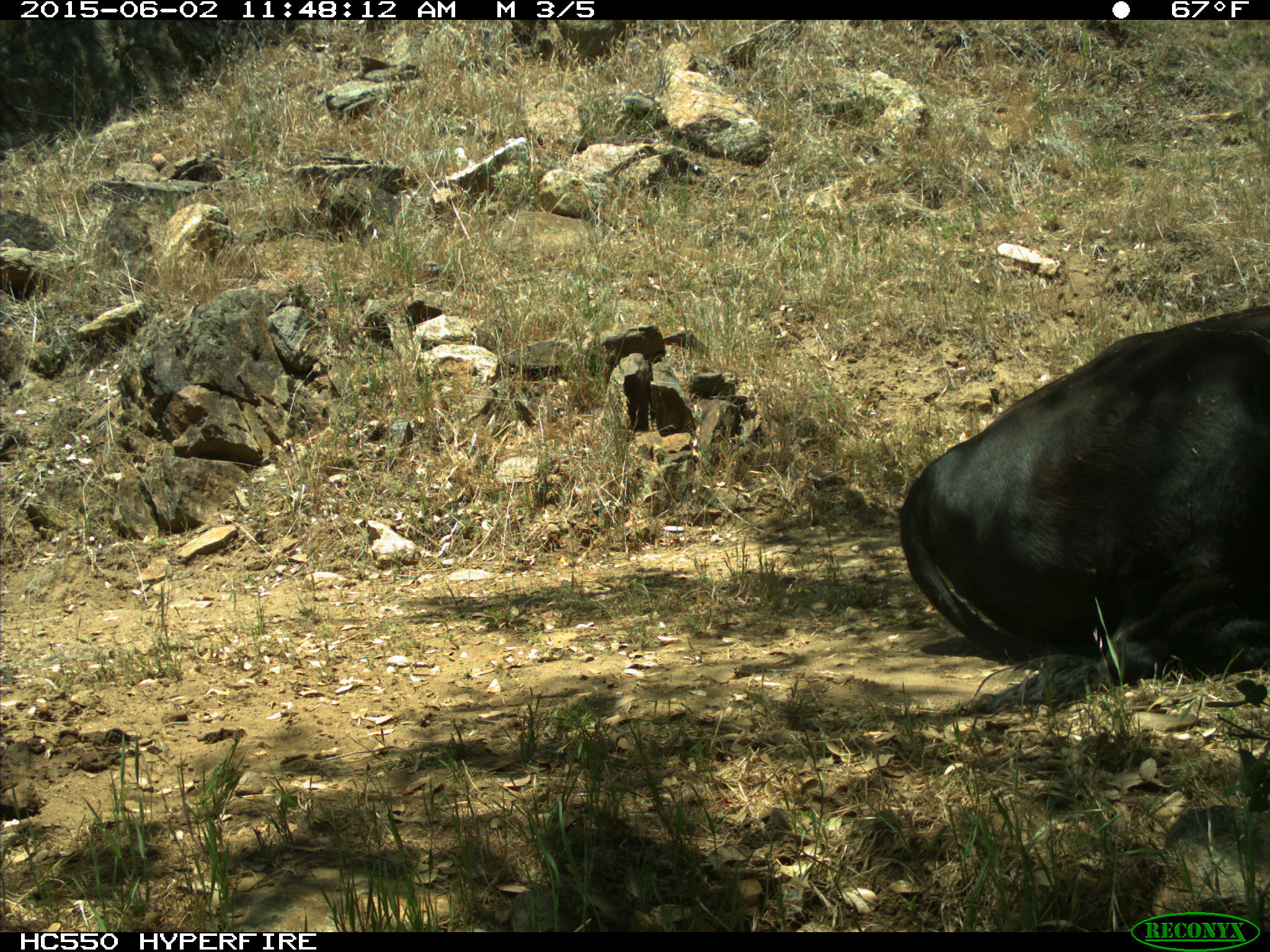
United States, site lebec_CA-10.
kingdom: Animalia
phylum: Chordata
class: Mammalia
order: Artiodactyla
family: Bovidae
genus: Bos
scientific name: Bos taurus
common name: domestic cow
Bos taurus (domestic cow).